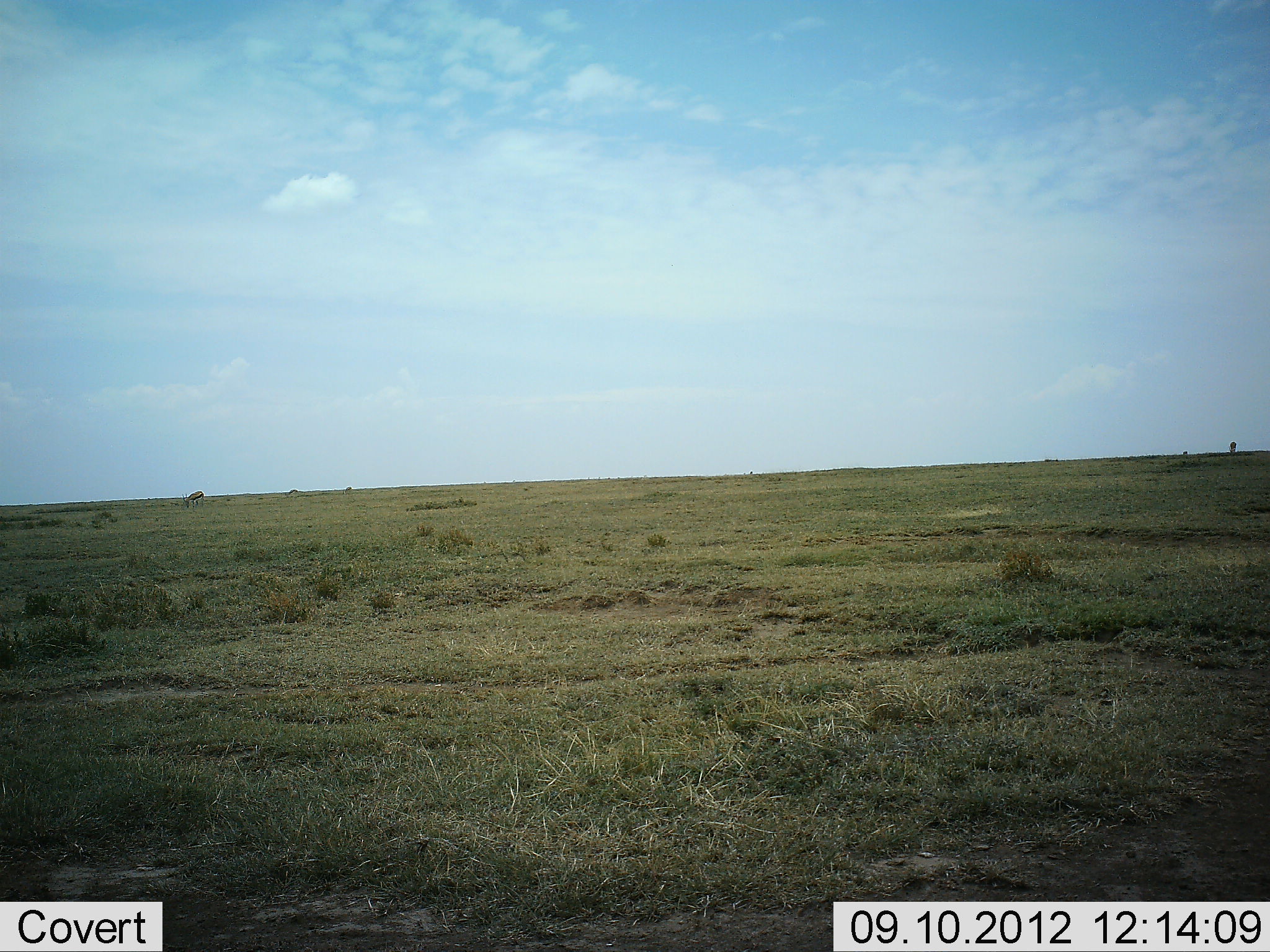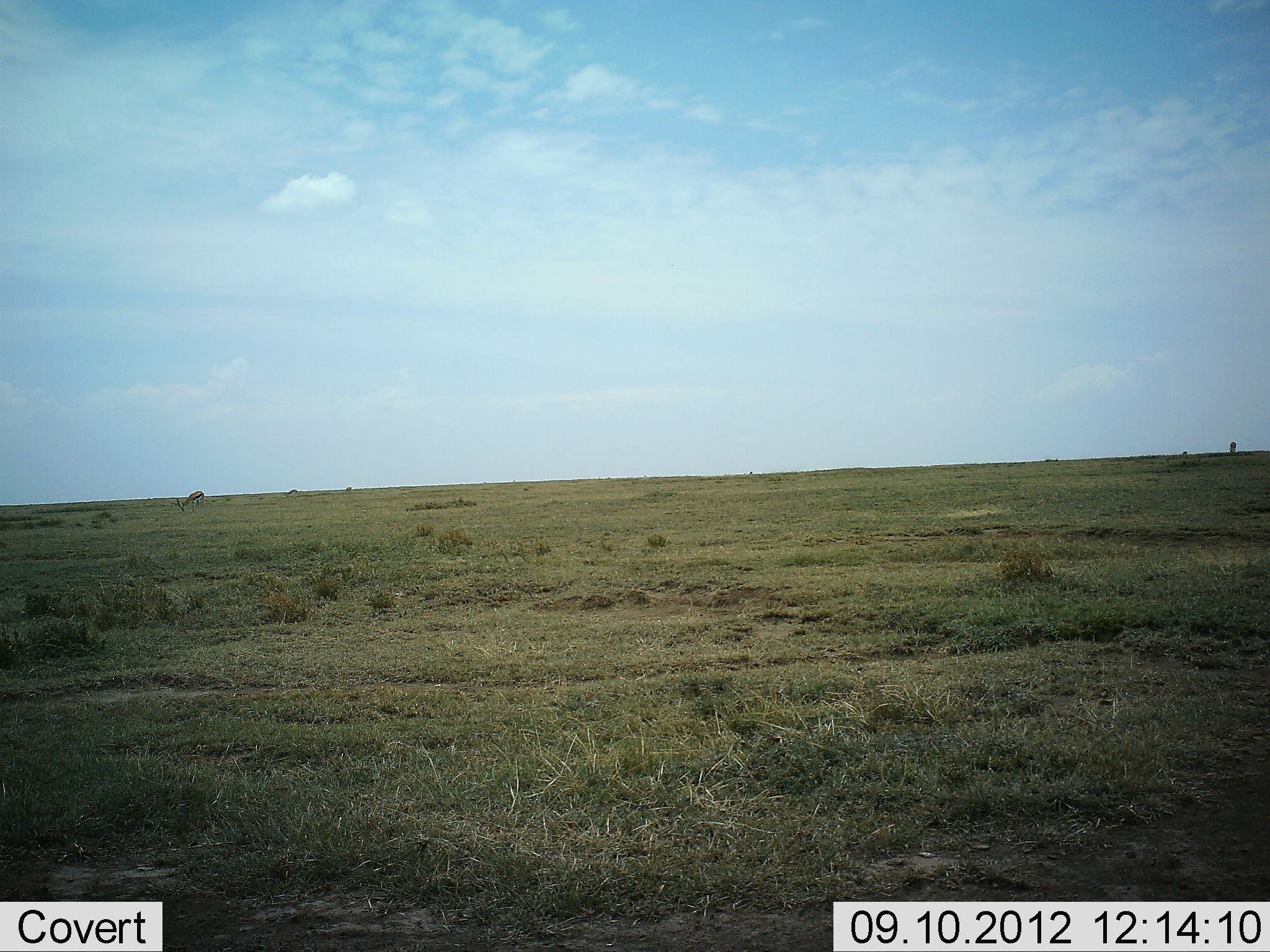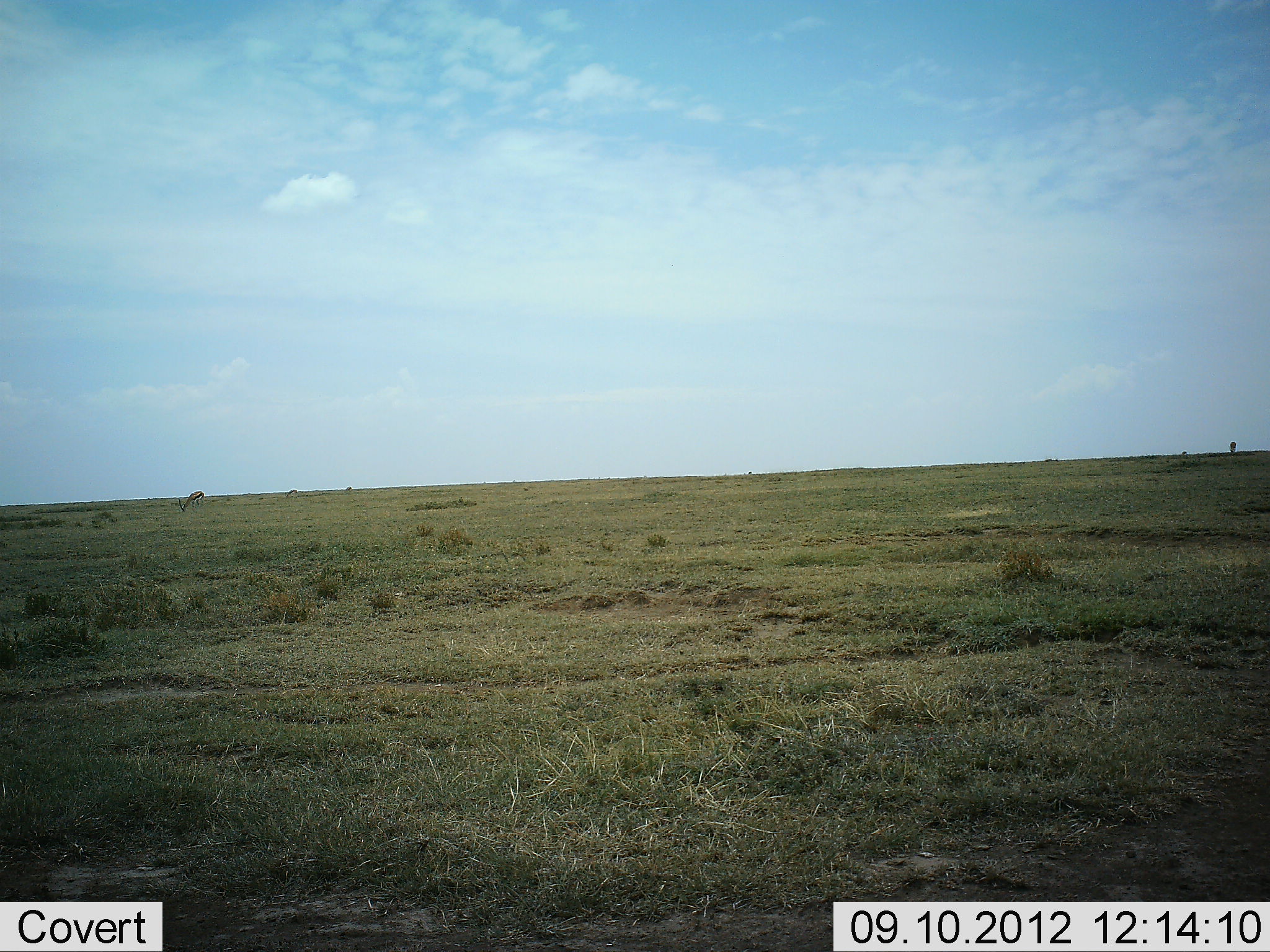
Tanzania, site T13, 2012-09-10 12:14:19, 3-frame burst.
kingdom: Animalia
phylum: Chordata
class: Mammalia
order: Artiodactyla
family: Bovidae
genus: Eudorcas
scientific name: Eudorcas thomsonii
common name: thomson's gazelle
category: gazellethomsons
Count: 1.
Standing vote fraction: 10%.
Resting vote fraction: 0%.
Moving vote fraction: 0%.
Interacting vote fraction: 0%.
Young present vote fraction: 0%.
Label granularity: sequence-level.